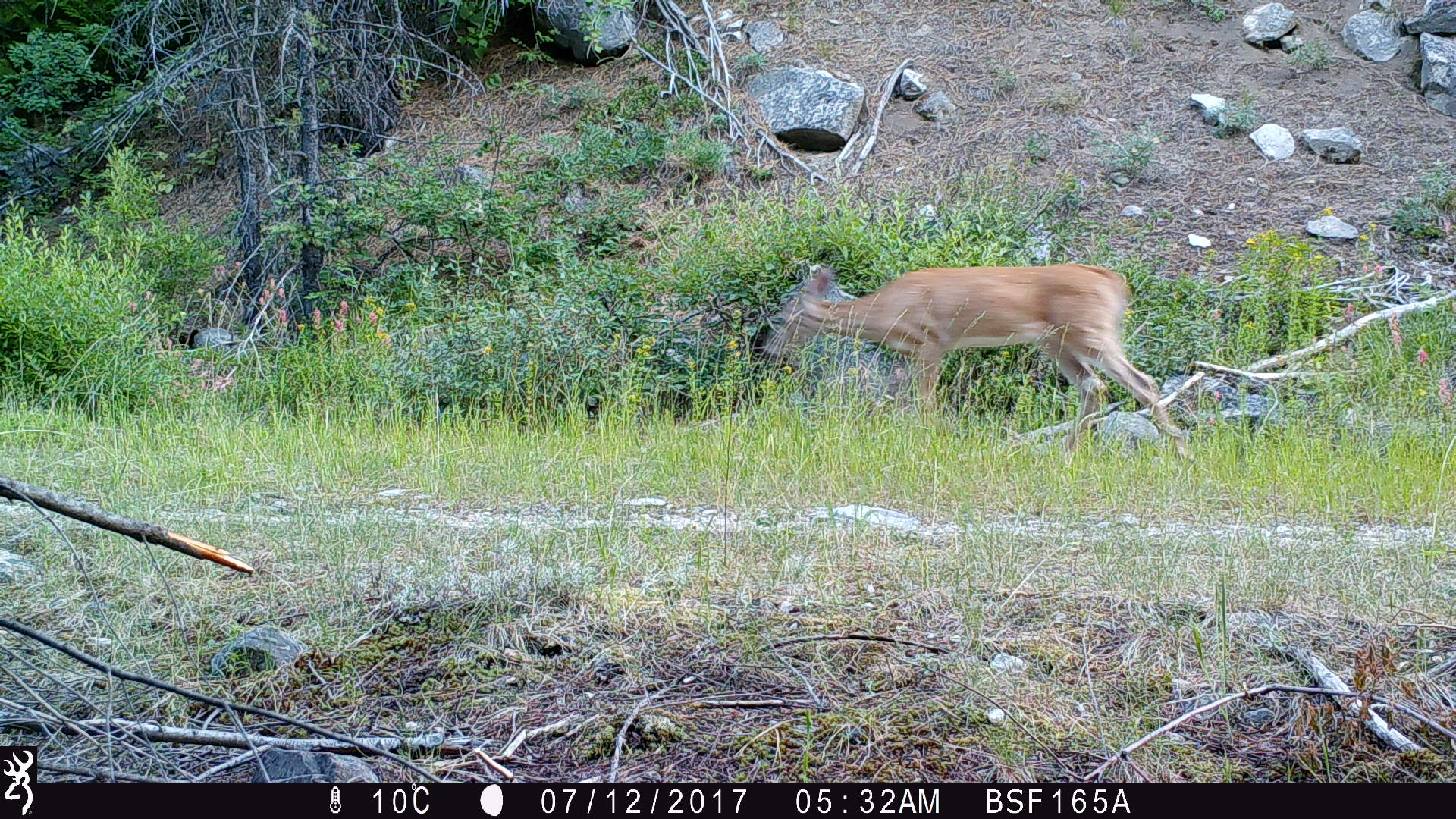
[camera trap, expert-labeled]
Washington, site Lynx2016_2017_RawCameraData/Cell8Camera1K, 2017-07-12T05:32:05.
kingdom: Animalia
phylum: Chordata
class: Mammalia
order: Artiodactyla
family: Cervidae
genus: Odocoileus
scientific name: Odocoileus virginianus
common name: white-tailed deer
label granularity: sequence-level